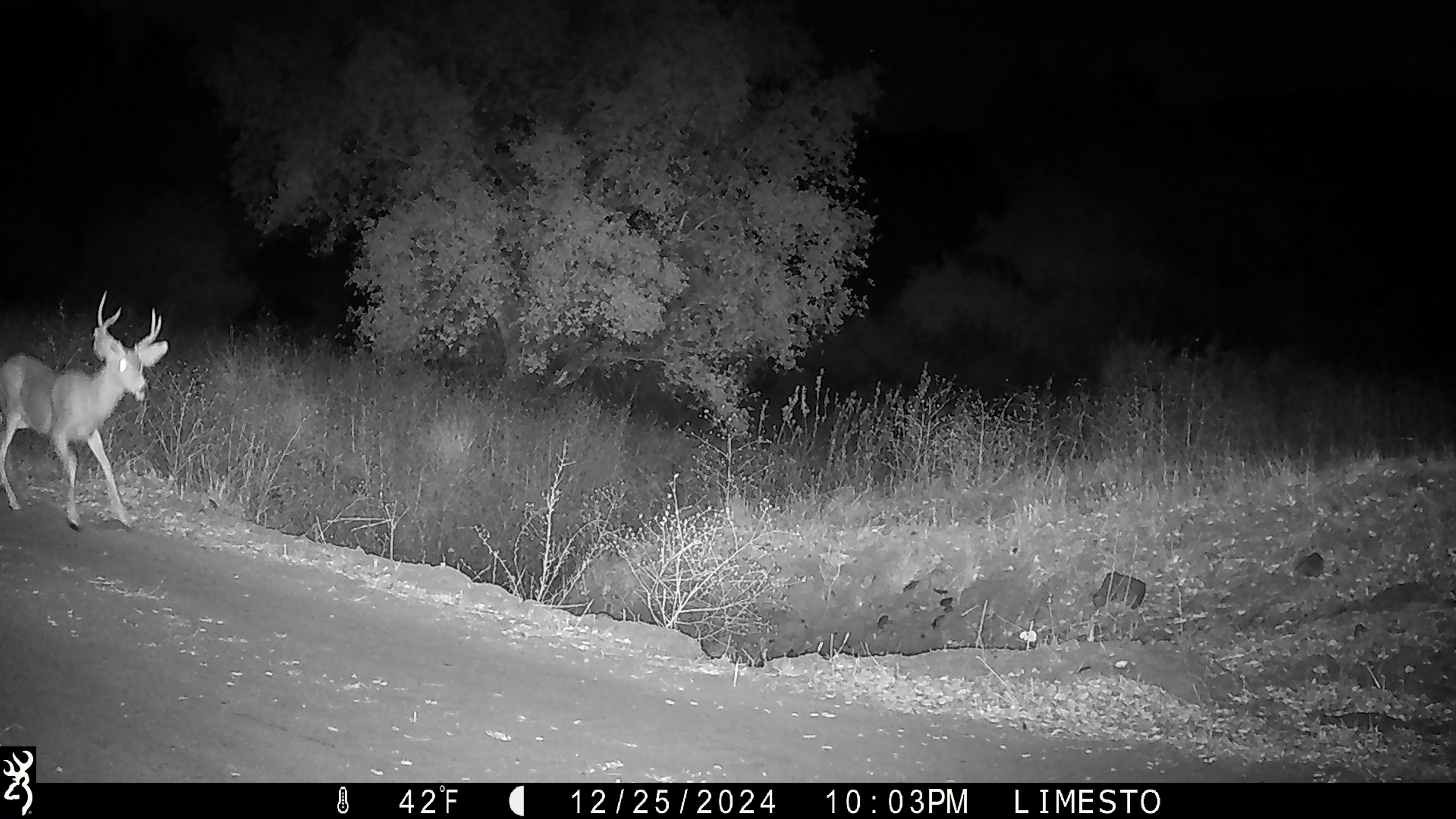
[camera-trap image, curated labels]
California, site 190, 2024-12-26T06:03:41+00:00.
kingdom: Animalia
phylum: Chordata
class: Mammalia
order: Artiodactyla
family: Cervidae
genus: Odocoileus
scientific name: Odocoileus hemionus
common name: mule deer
Mule deer (Odocoileus hemionus).